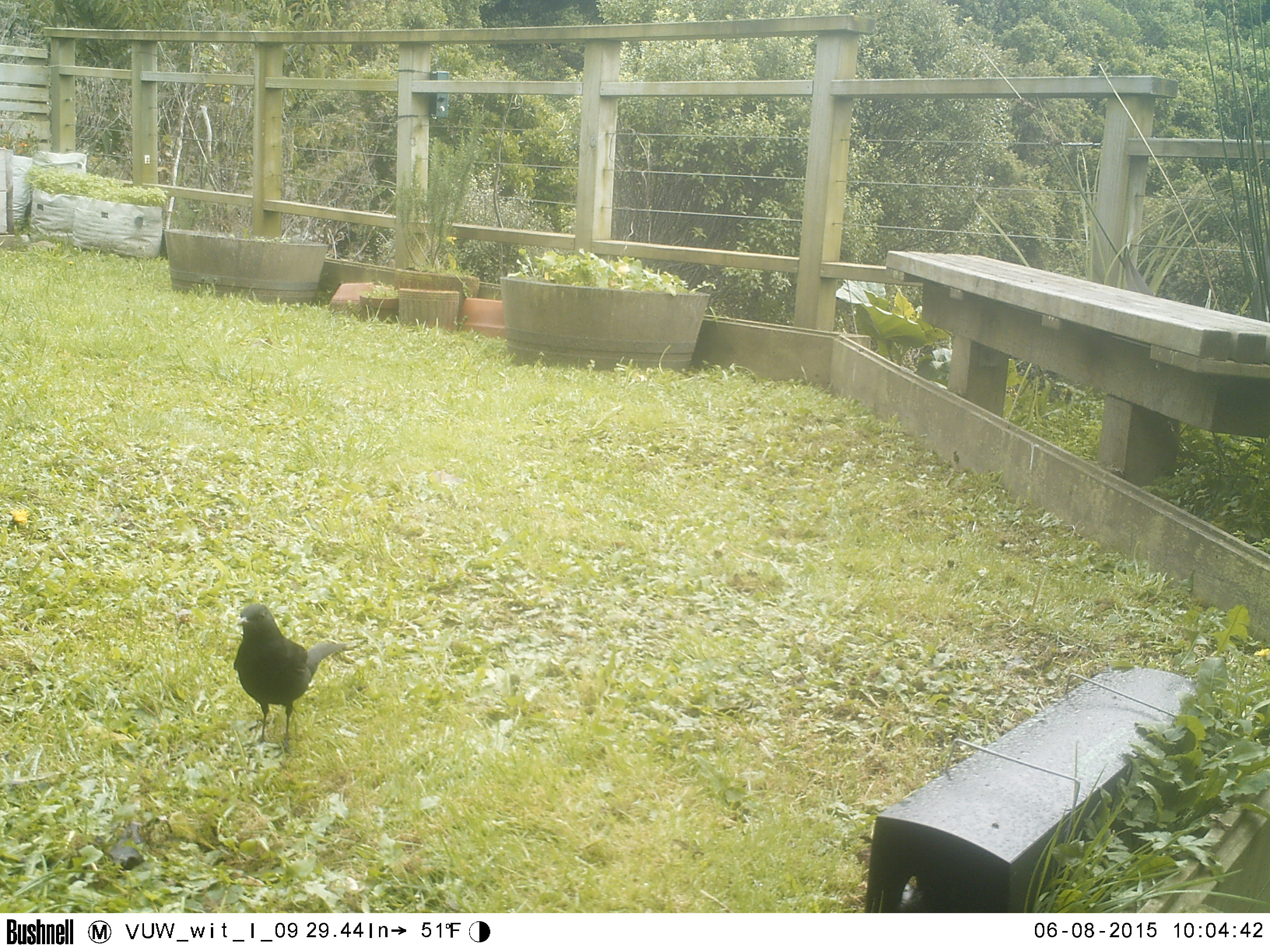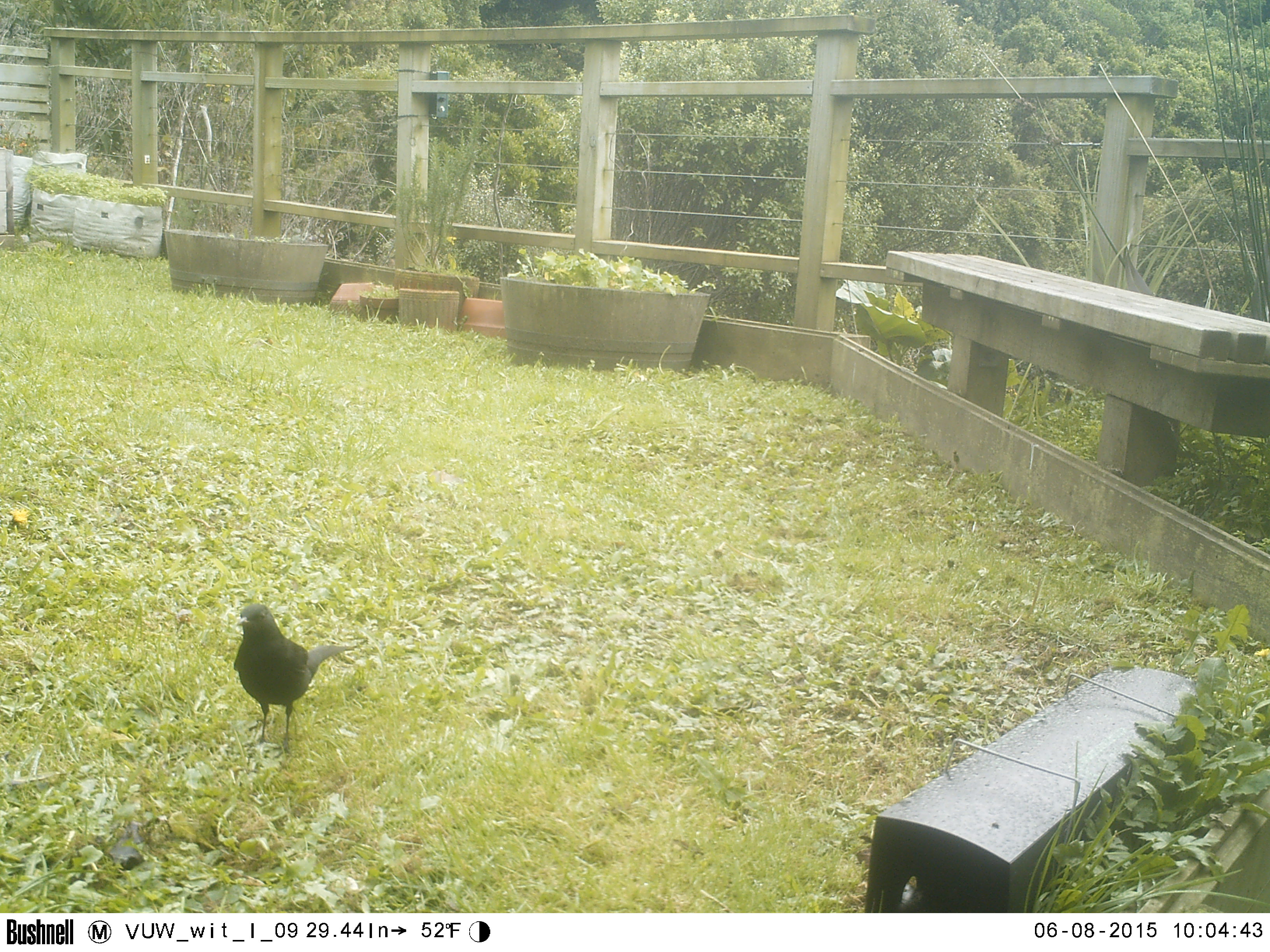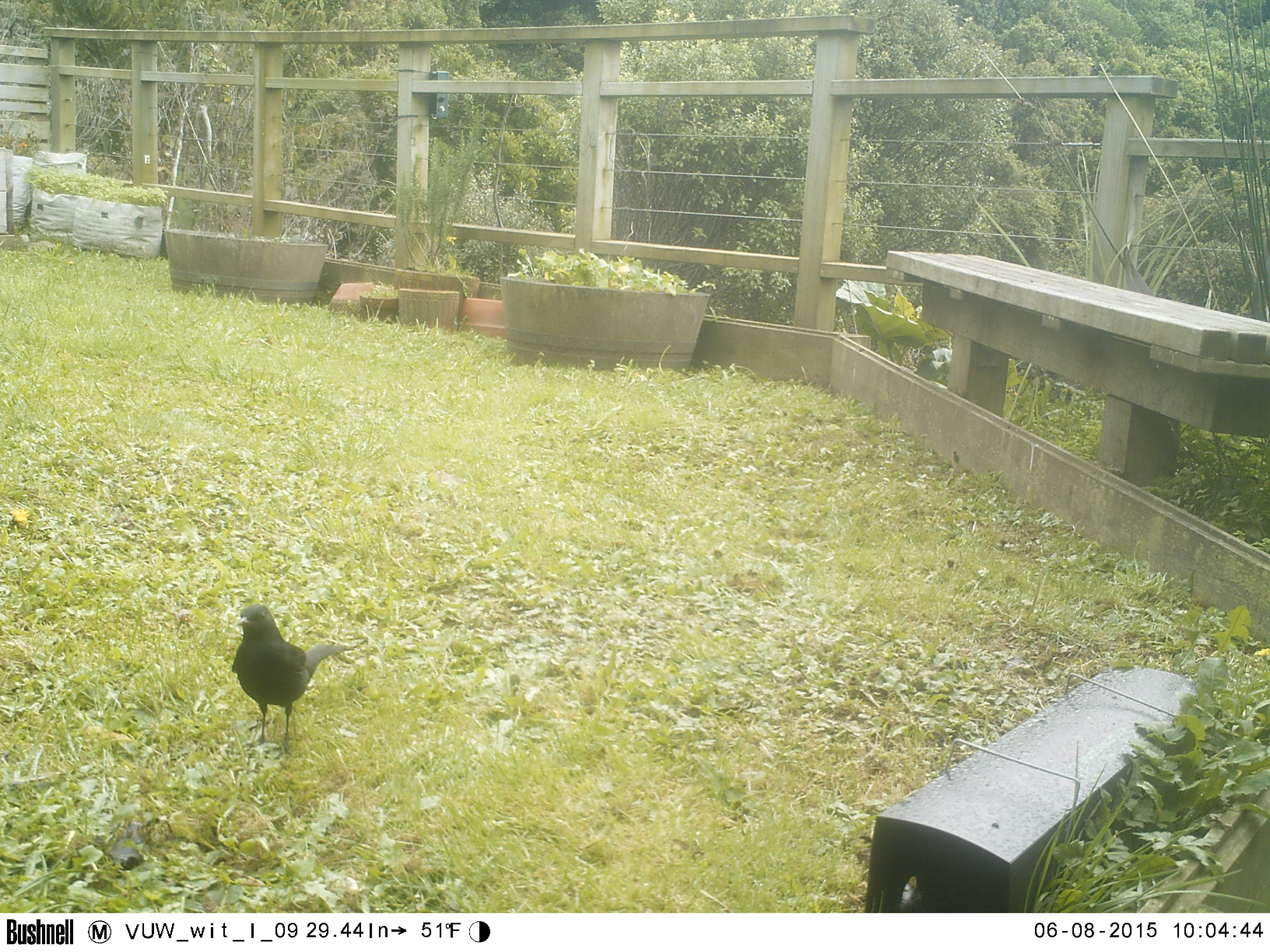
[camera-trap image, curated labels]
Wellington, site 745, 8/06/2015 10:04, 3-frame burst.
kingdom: Animalia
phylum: Chordata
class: Aves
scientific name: Aves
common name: bird